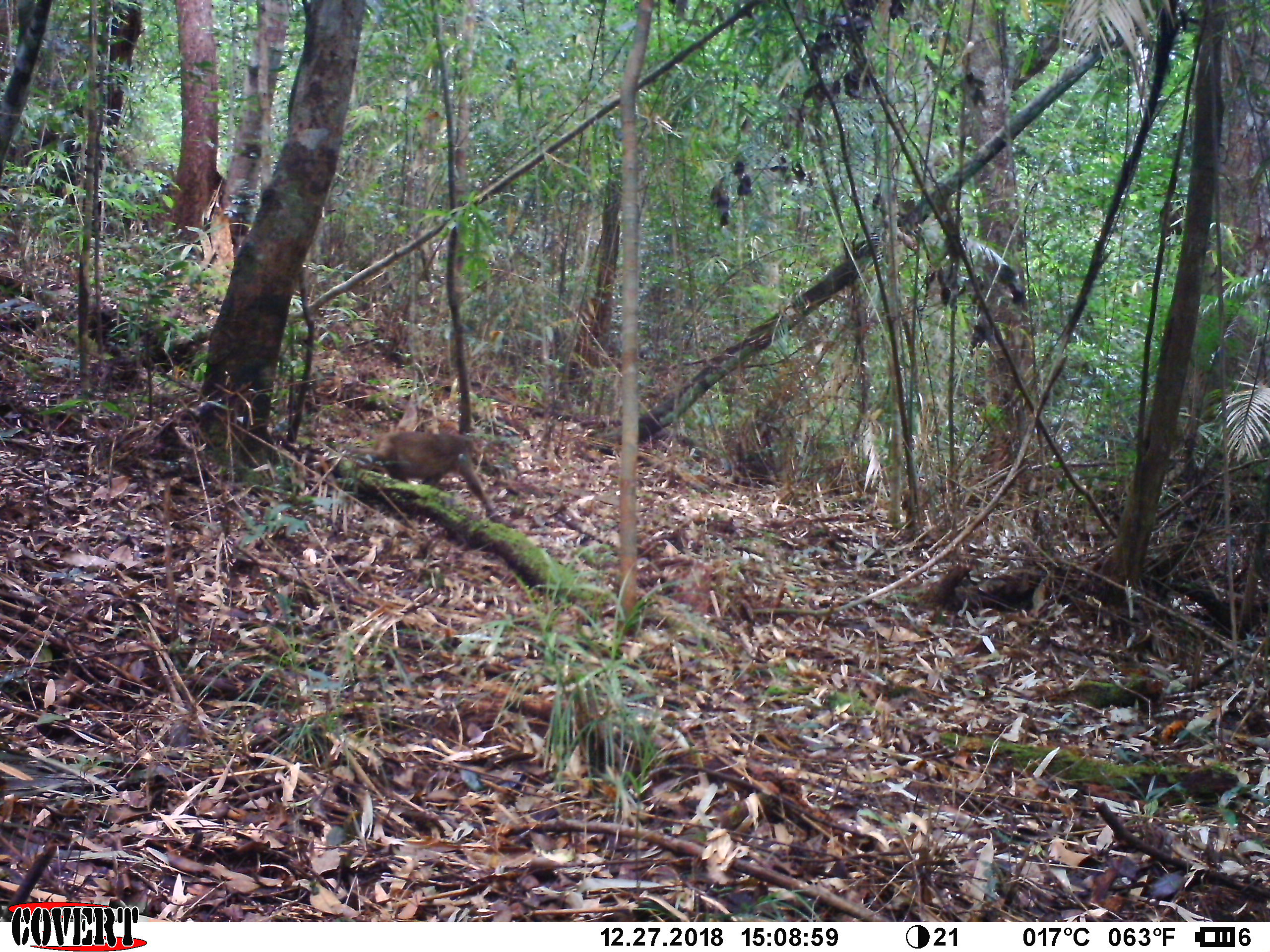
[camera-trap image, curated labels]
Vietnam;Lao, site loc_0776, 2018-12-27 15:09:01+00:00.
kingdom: Animalia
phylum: Chordata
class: Mammalia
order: Primates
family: Cercopithecidae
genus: Macaca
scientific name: Macaca arctoides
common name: stump-tailed macaque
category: stump tailed macaque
Stump tailed macaque (stump-tailed macaque) (Macaca arctoides). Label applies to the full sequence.